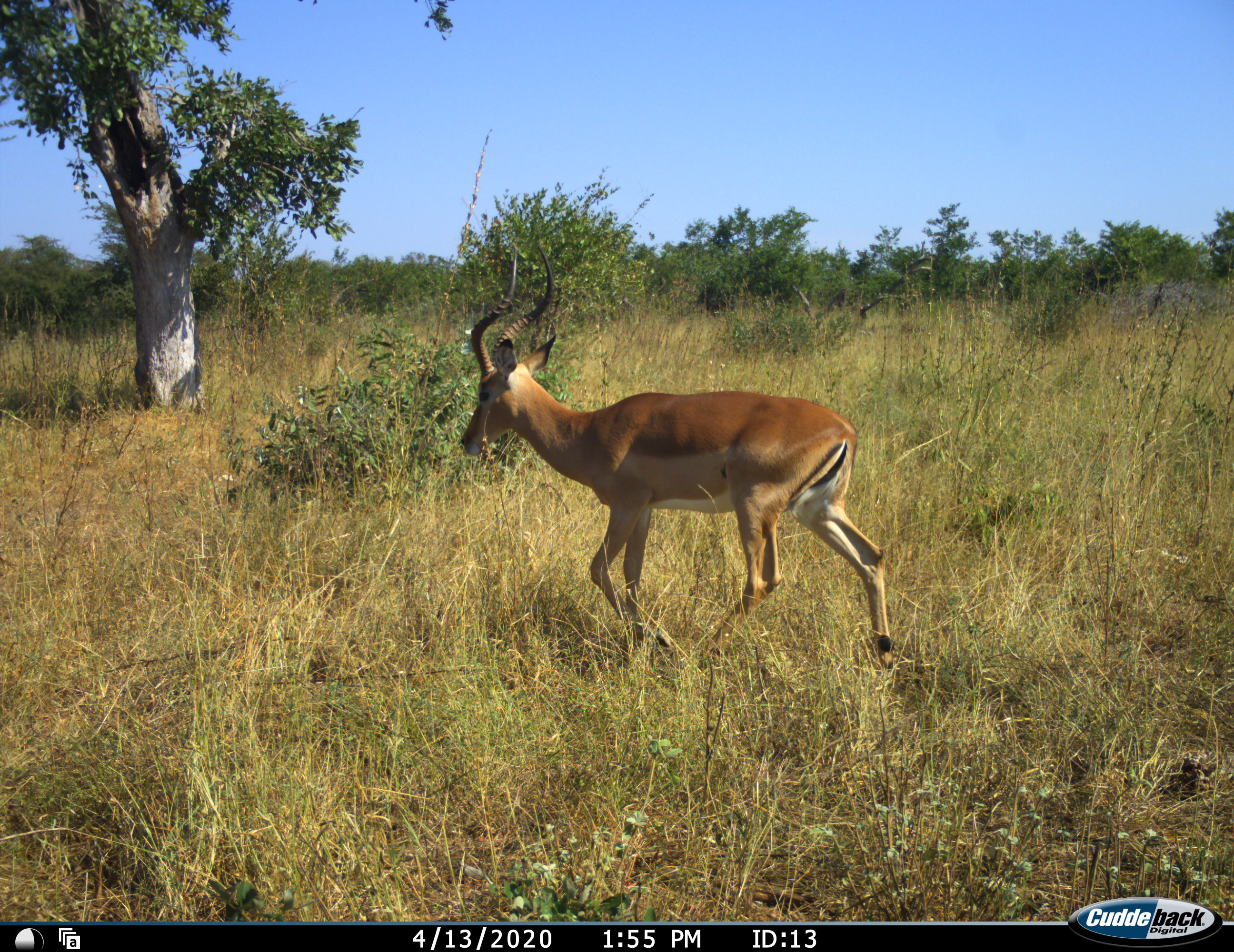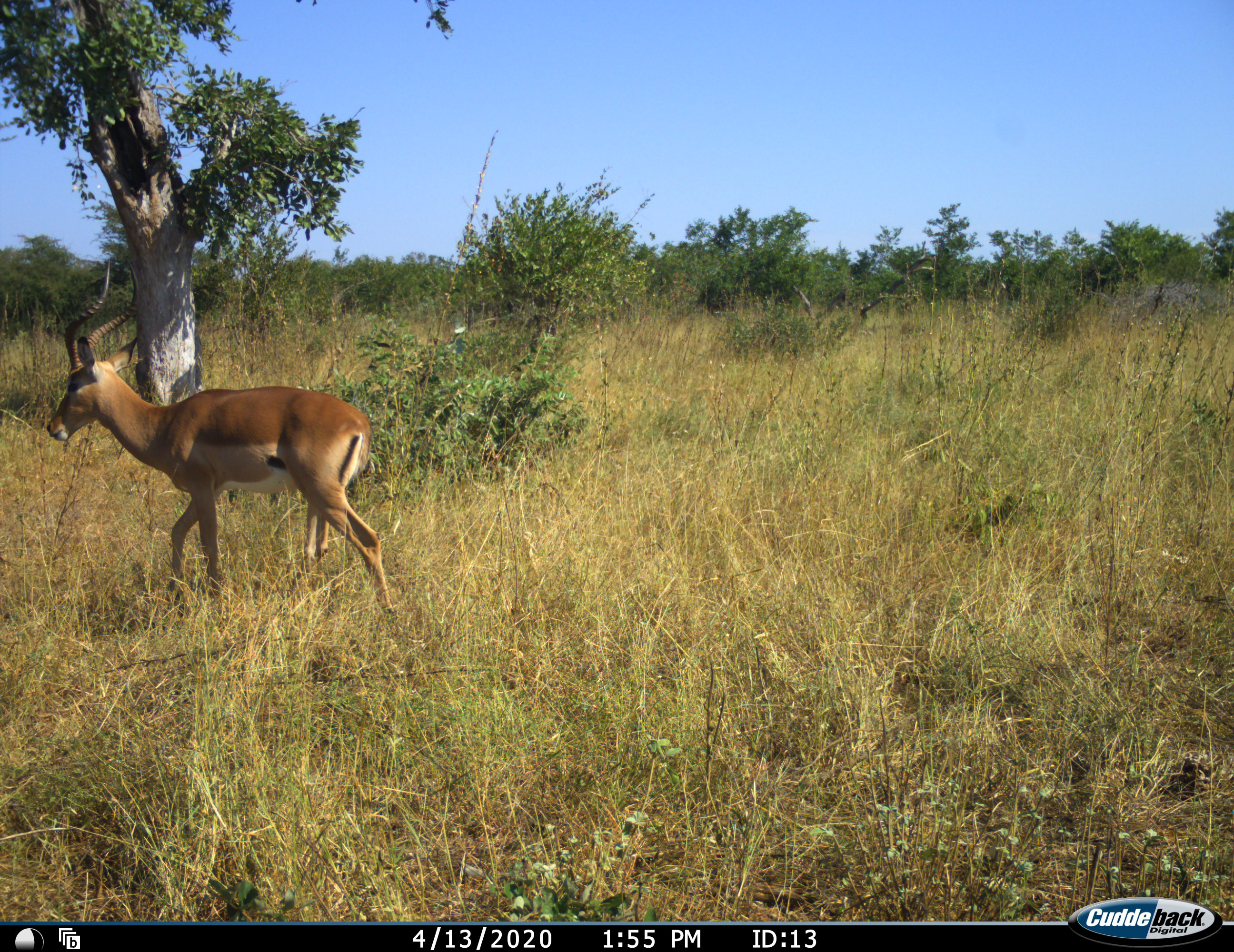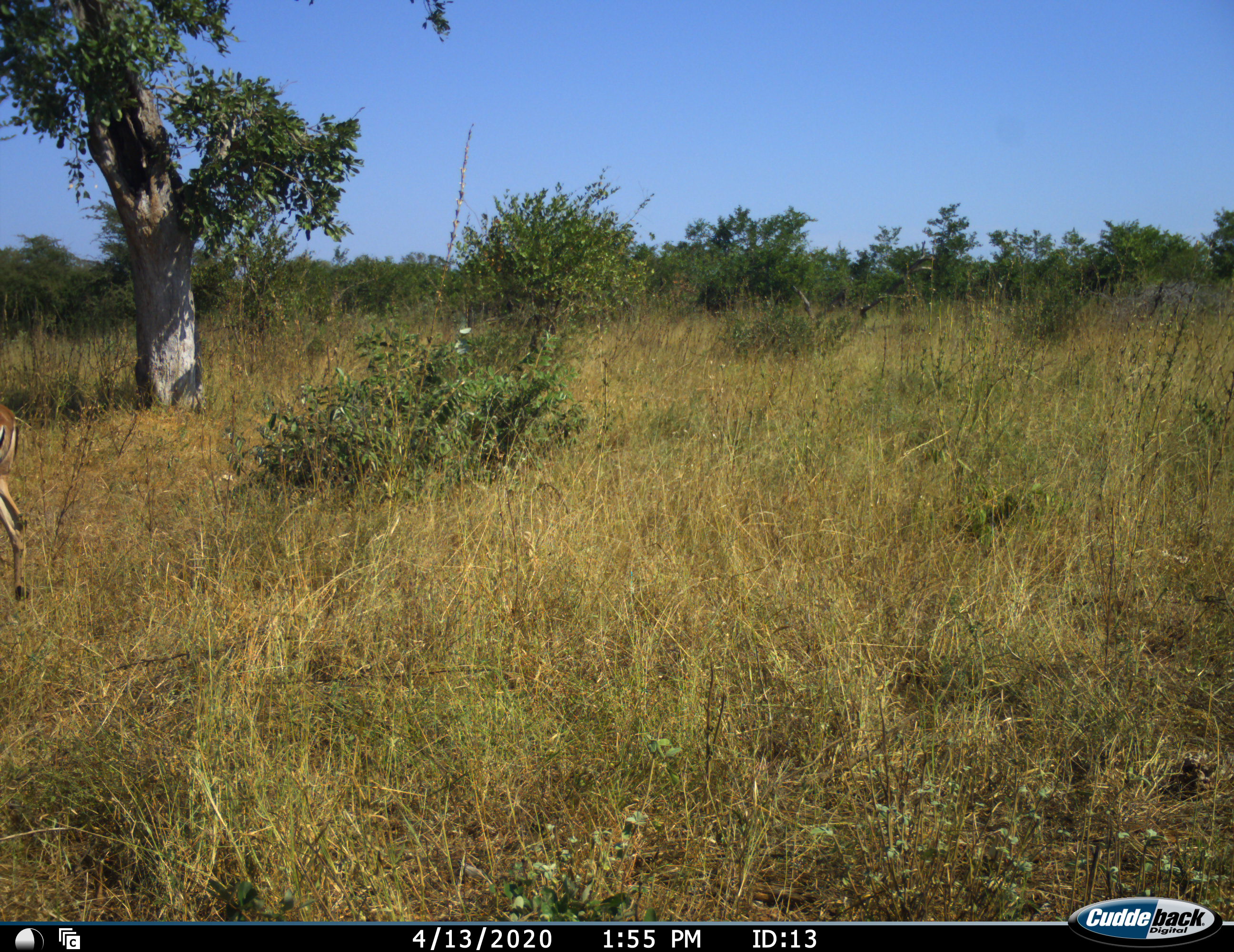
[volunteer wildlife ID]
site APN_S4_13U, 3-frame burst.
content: unidentified animal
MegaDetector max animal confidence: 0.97